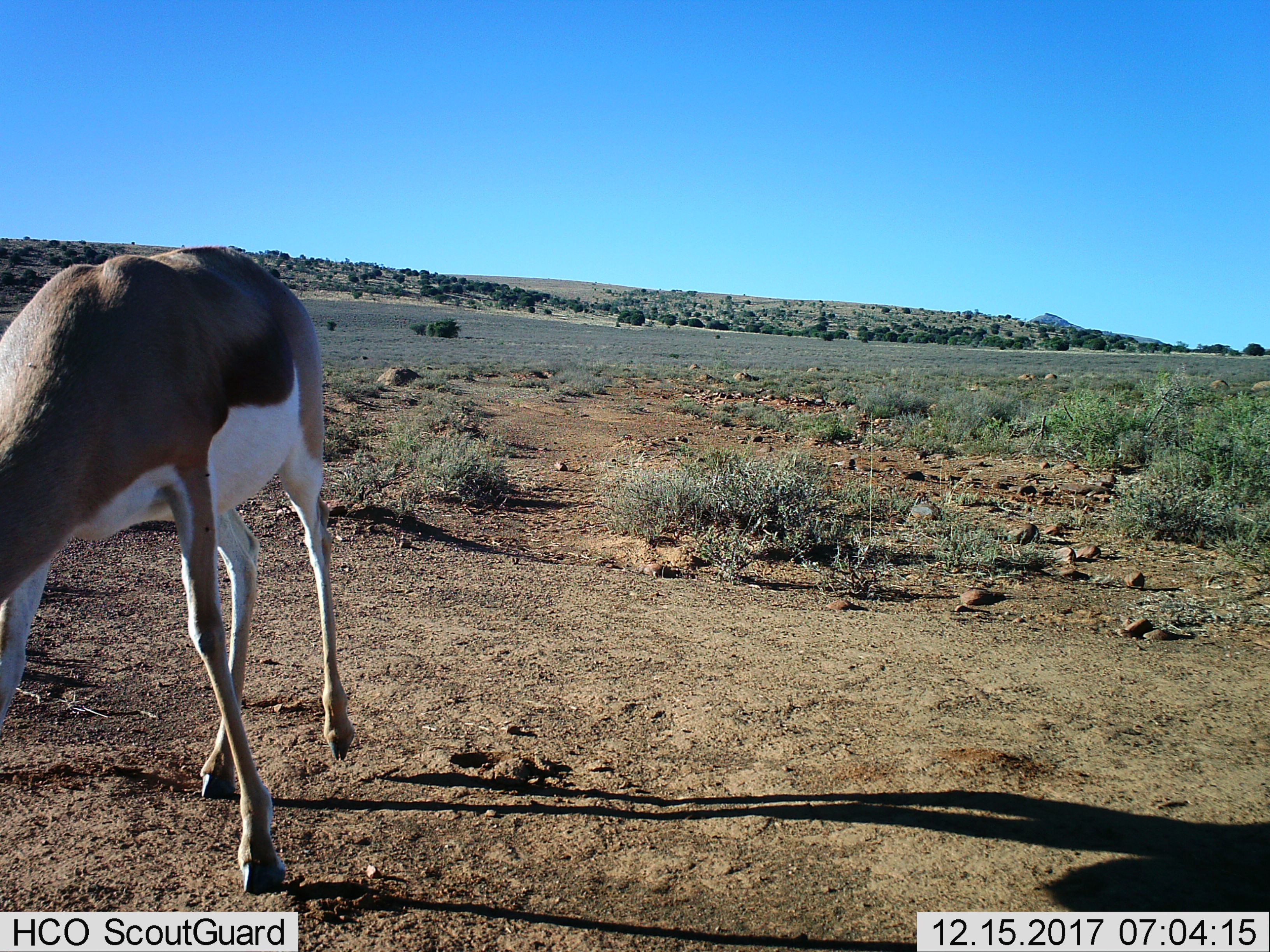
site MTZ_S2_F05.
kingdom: Animalia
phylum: Chordata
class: Mammalia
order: Artiodactyla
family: Bovidae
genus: Antidorcas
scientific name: Antidorcas marsupialis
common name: springbok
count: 1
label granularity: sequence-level